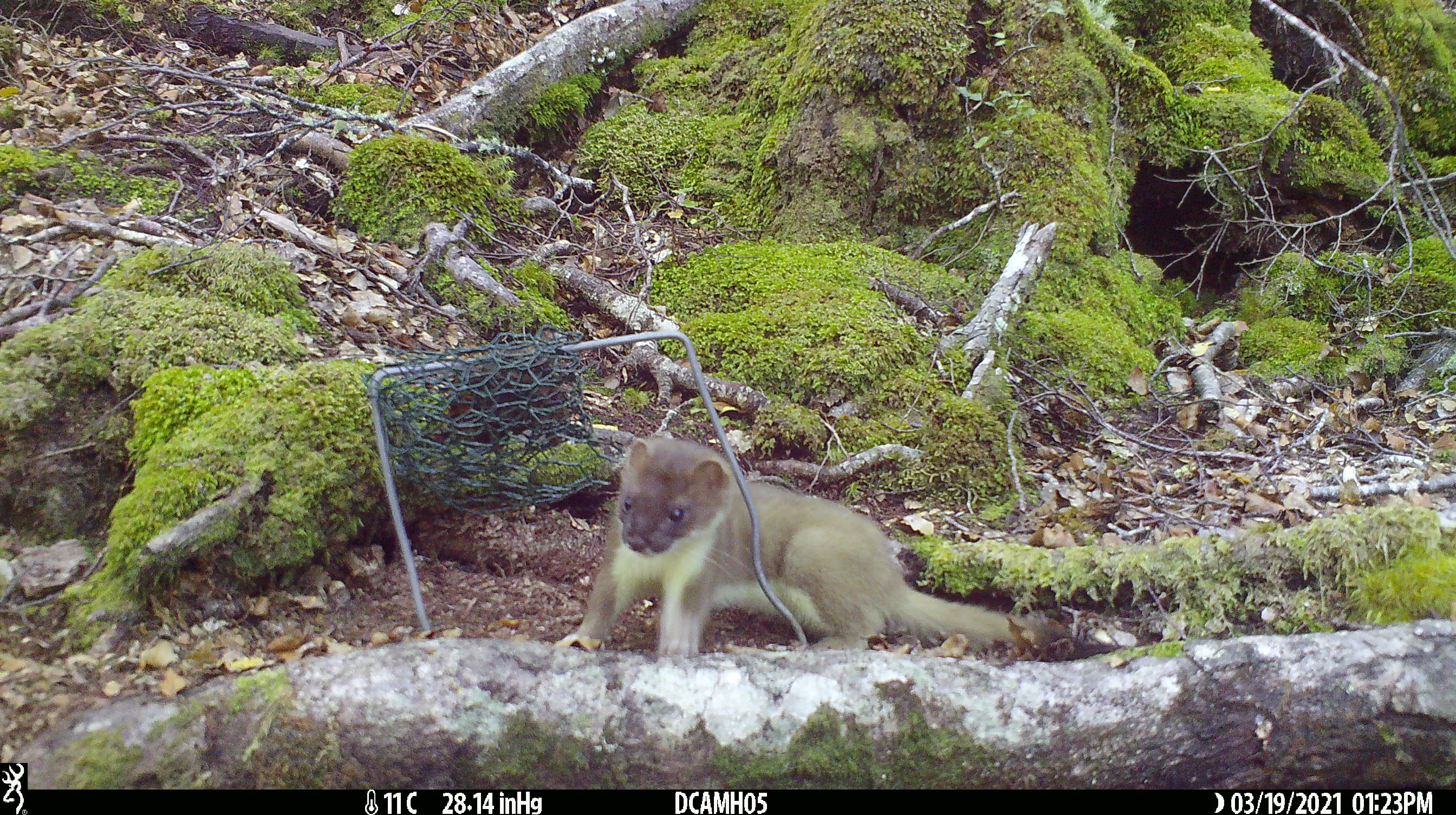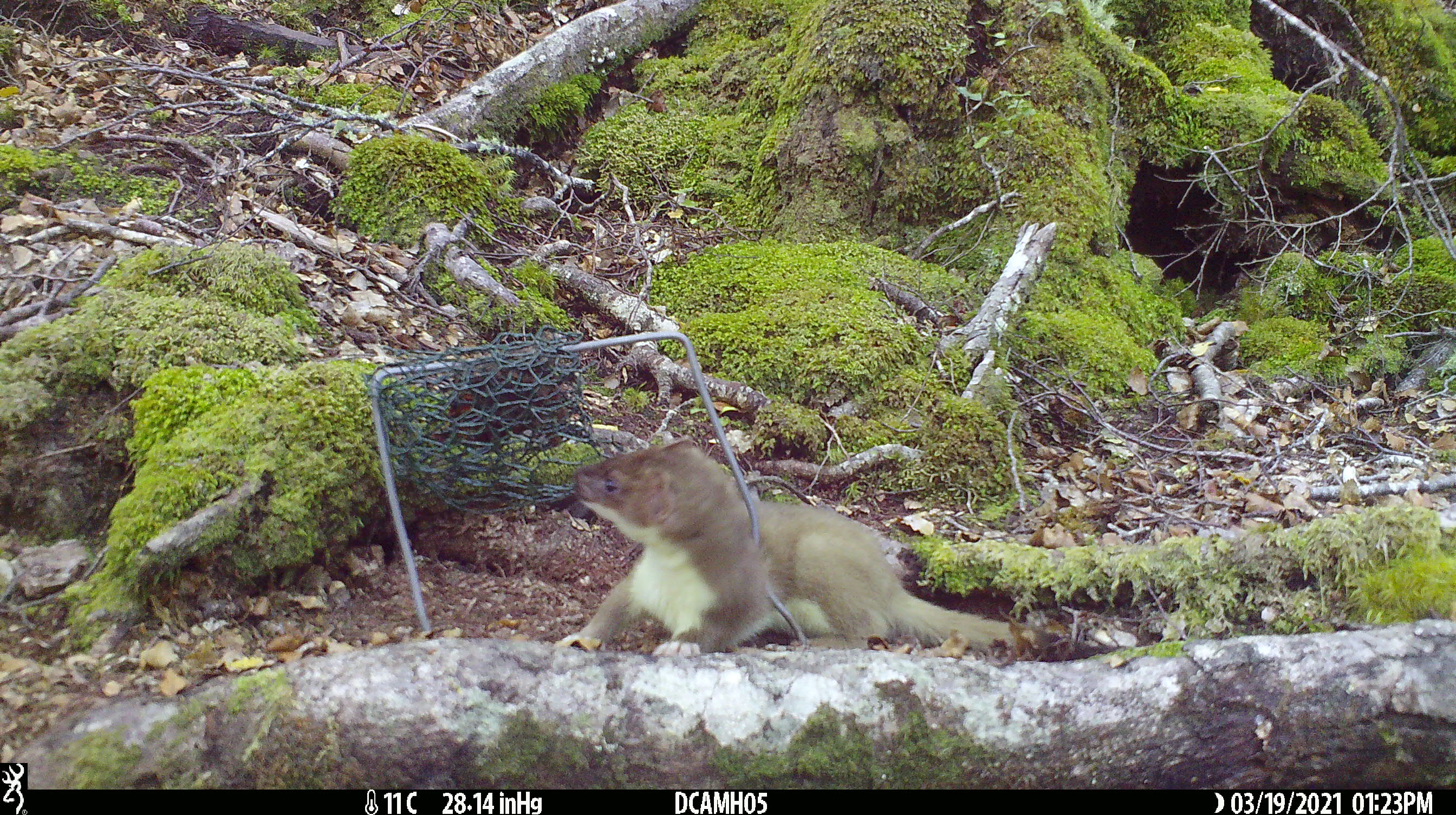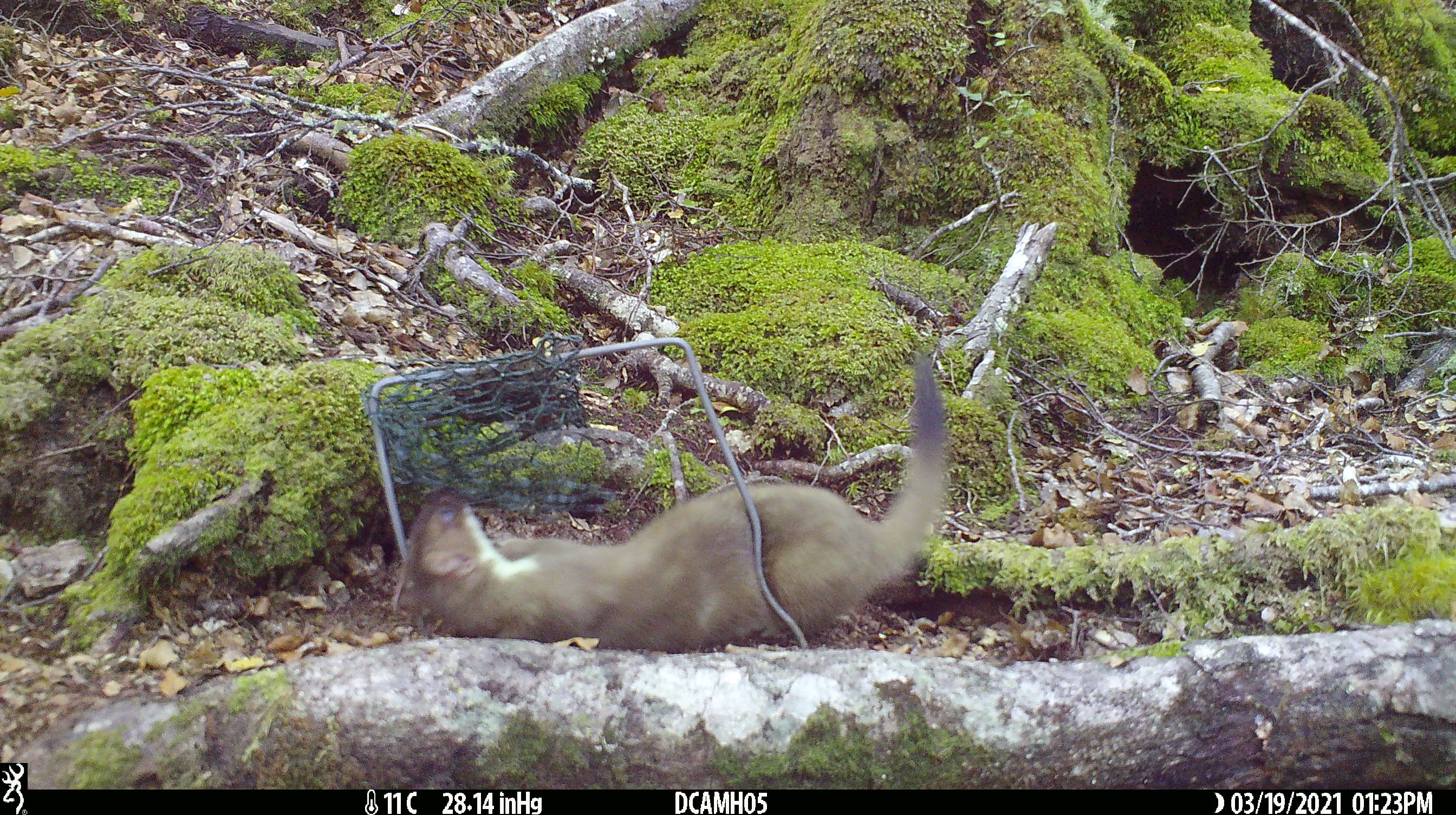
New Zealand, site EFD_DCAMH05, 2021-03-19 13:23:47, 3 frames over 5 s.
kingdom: Animalia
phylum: Chordata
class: Mammalia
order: Carnivora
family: Mustelidae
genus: Mustela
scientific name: Mustela erminea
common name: stoat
Stoat (Mustela erminea).